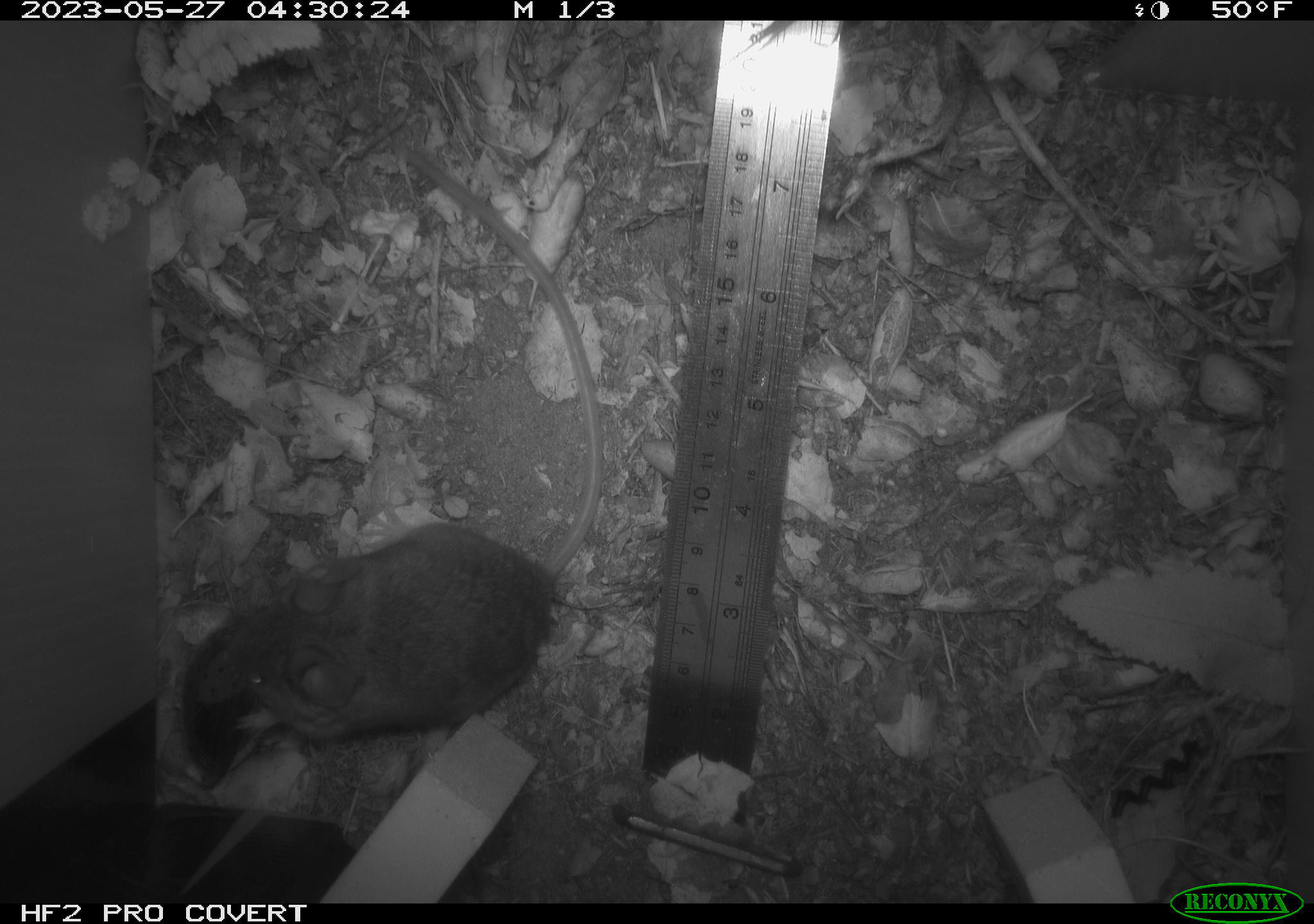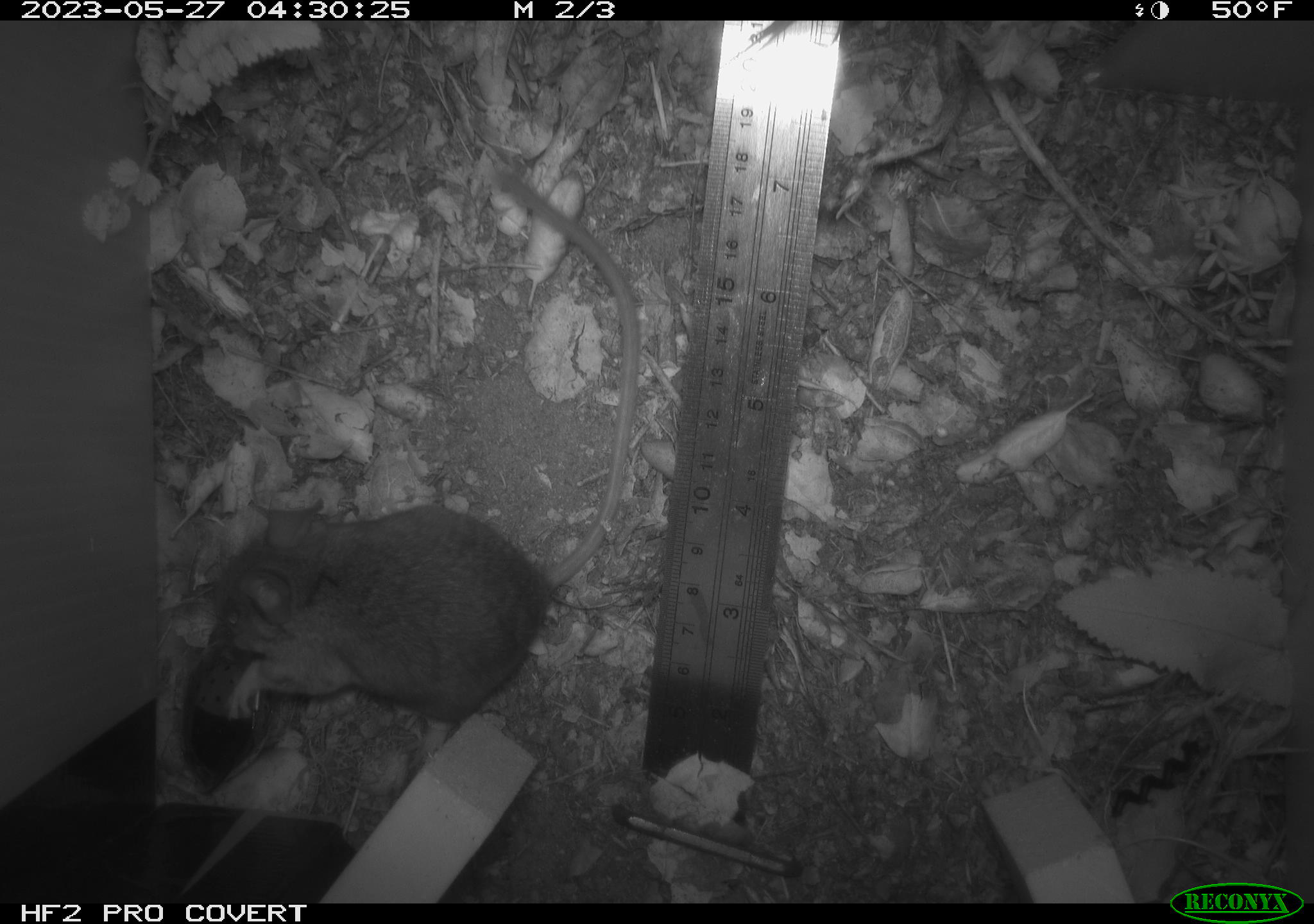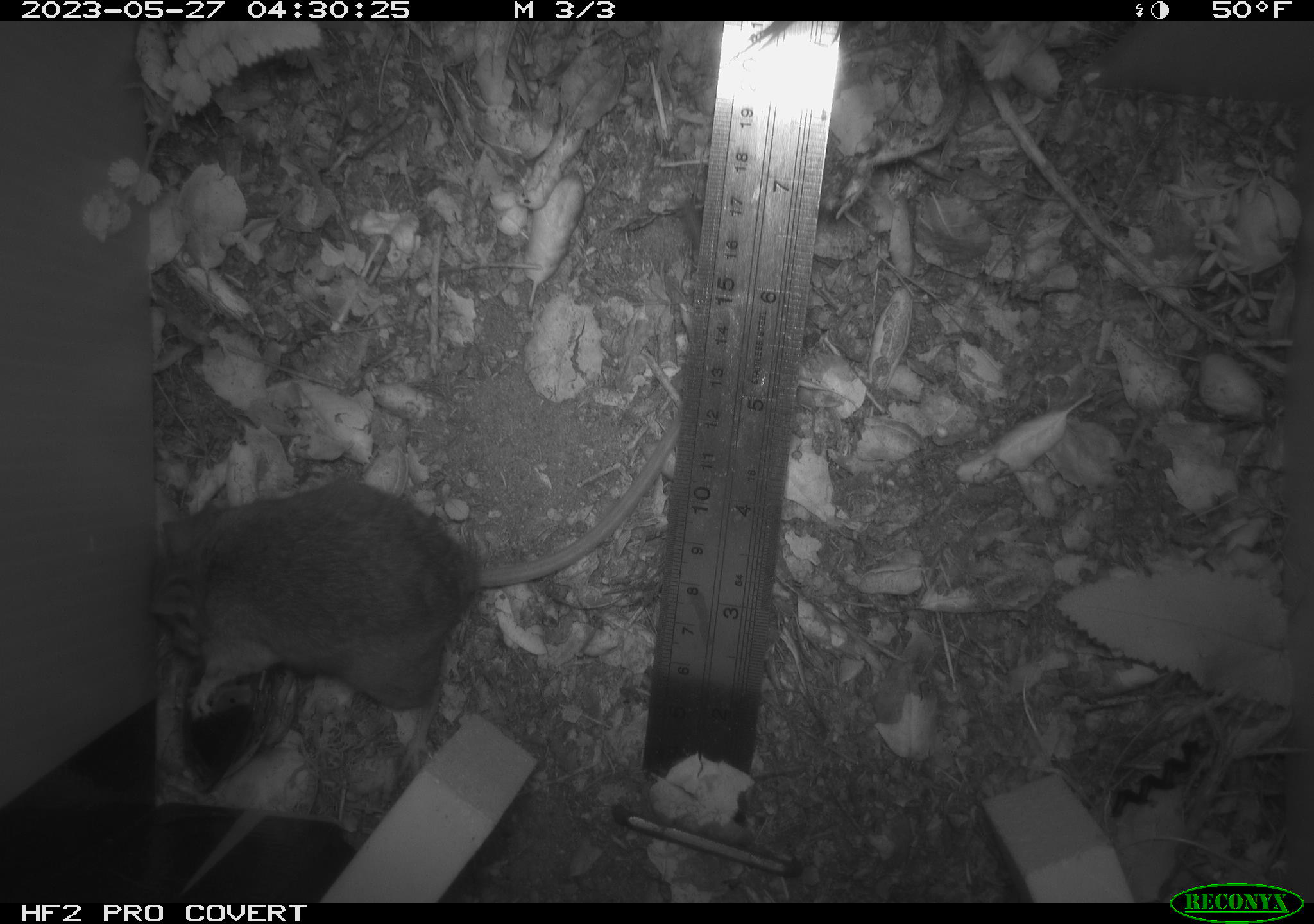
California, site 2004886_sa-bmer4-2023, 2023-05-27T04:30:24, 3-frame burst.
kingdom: Animalia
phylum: Chordata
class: Mammalia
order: Rodentia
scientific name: Rodentia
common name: mouse species